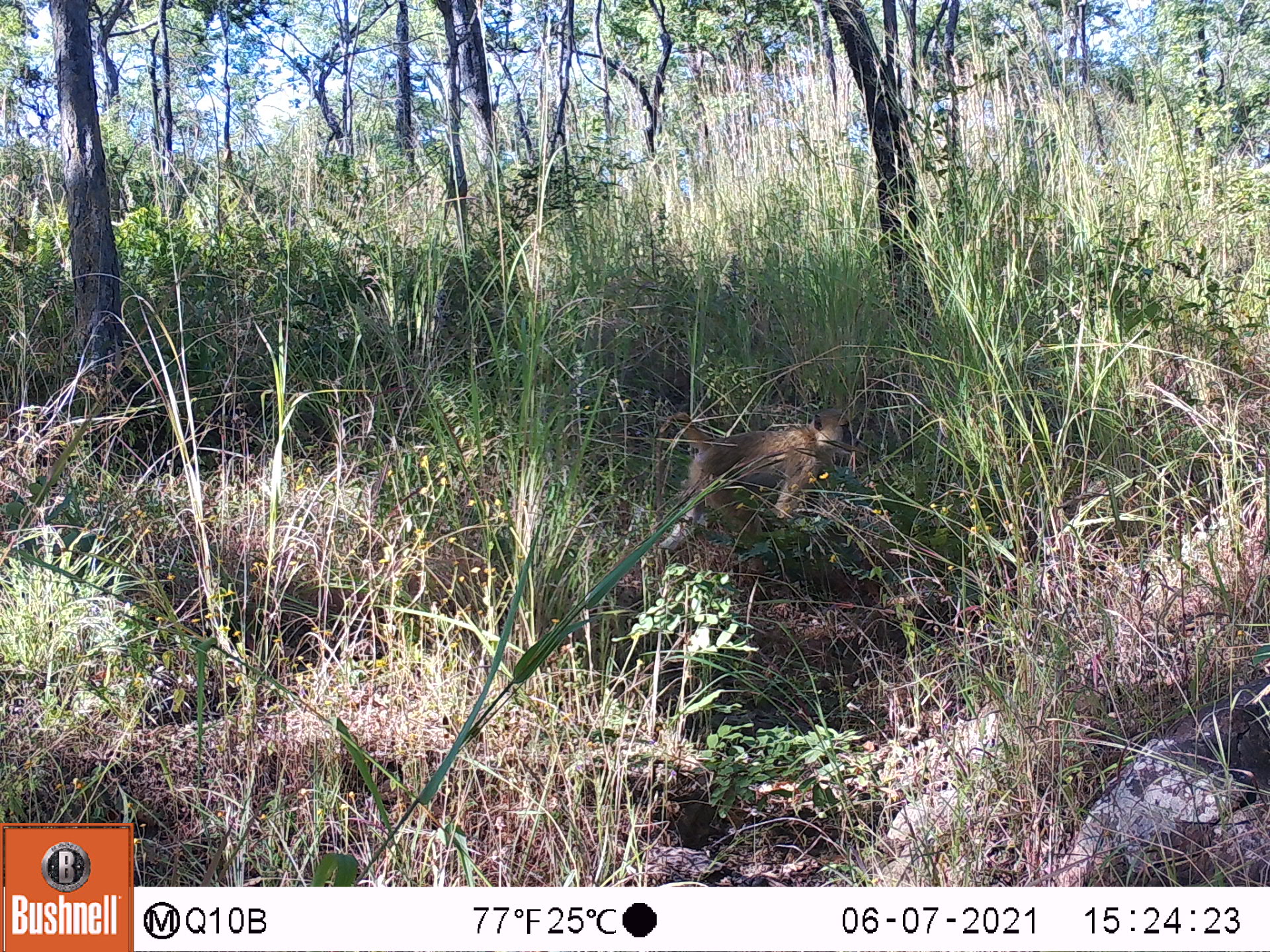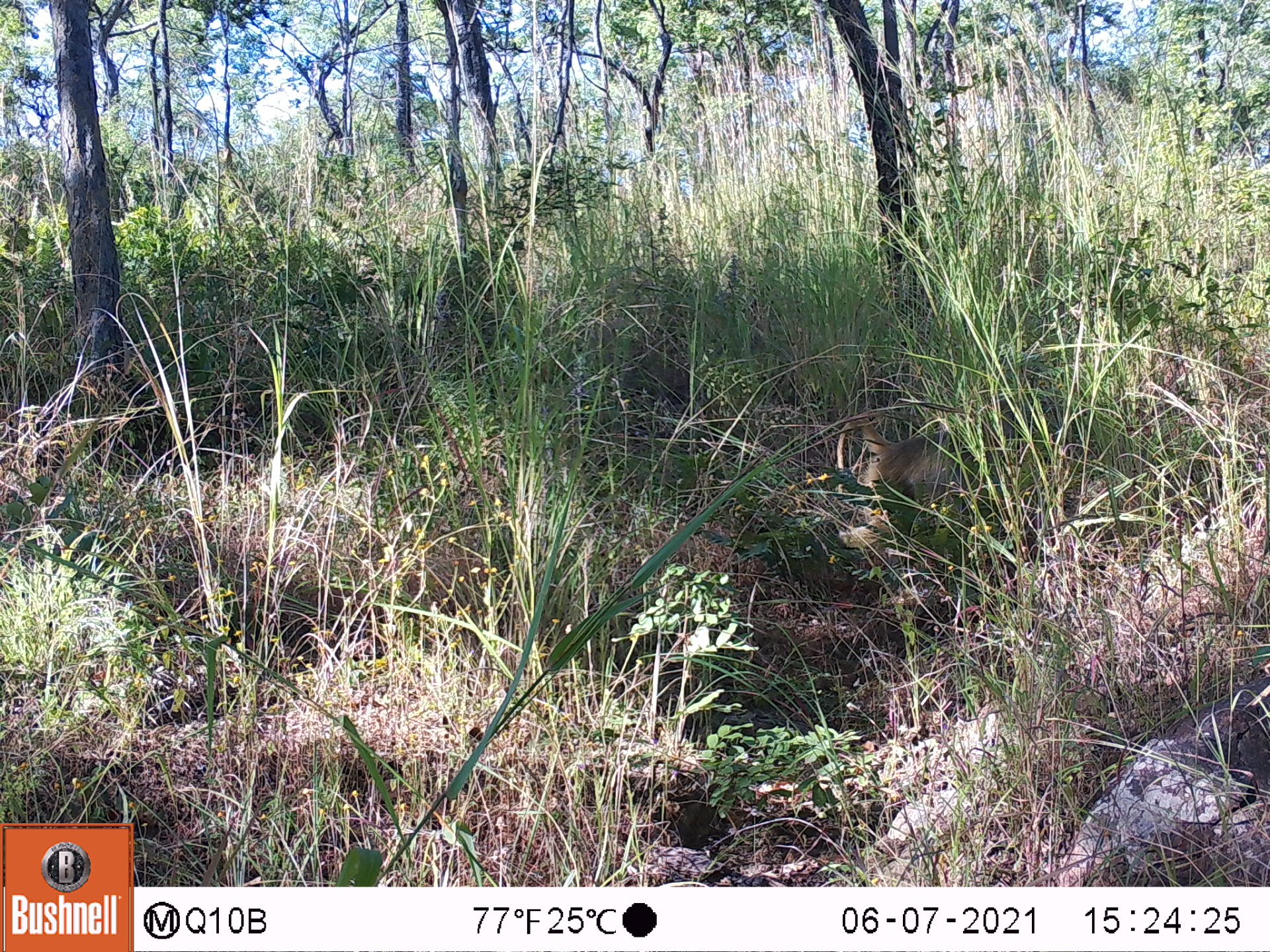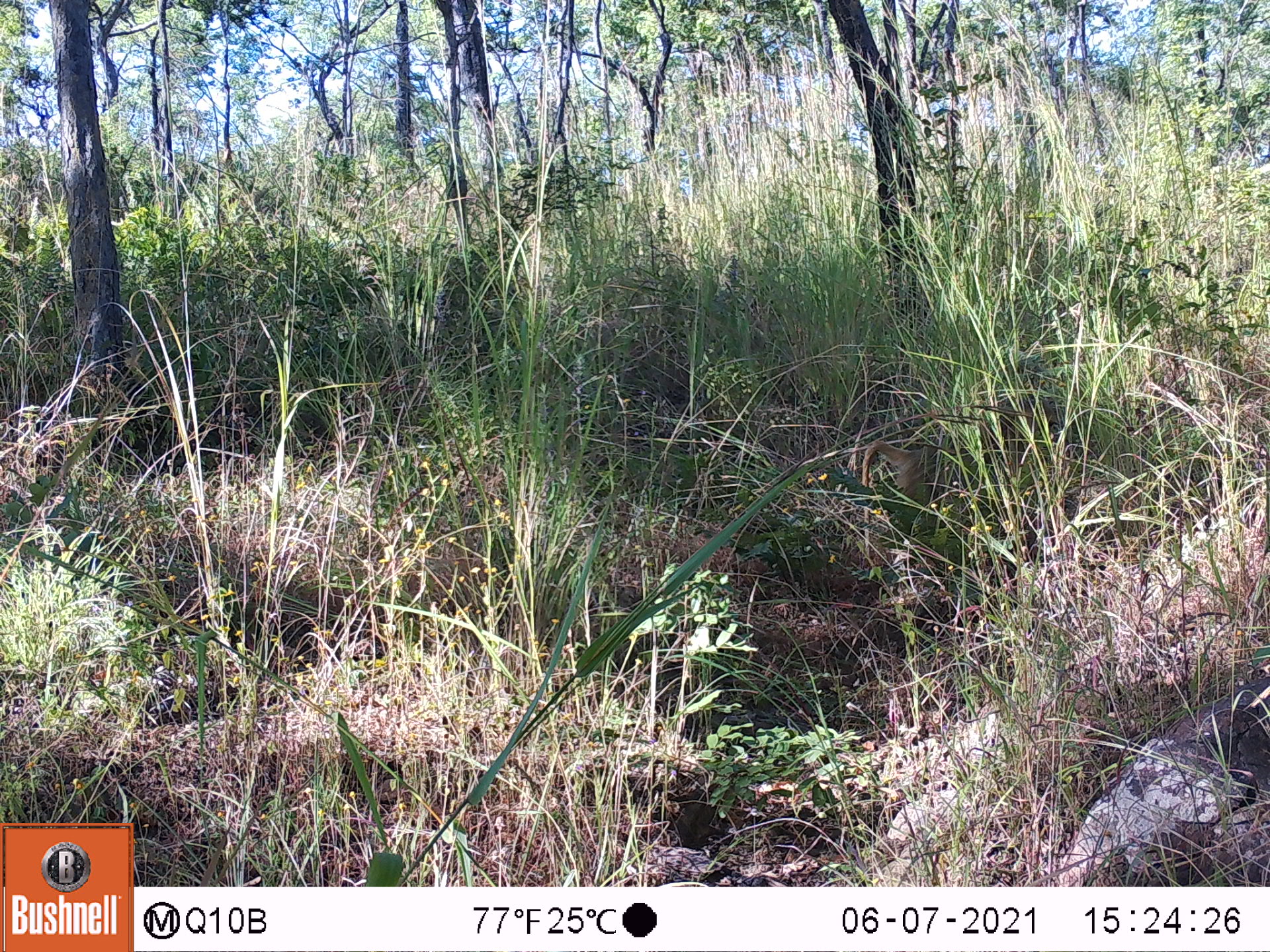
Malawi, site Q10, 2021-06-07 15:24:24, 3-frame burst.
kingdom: Animalia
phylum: Chordata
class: Mammalia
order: Primates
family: Cercopithecidae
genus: Papio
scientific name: Papio cynocephalus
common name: yellow baboon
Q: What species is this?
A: Yellow baboon (Papio cynocephalus).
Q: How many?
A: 1.